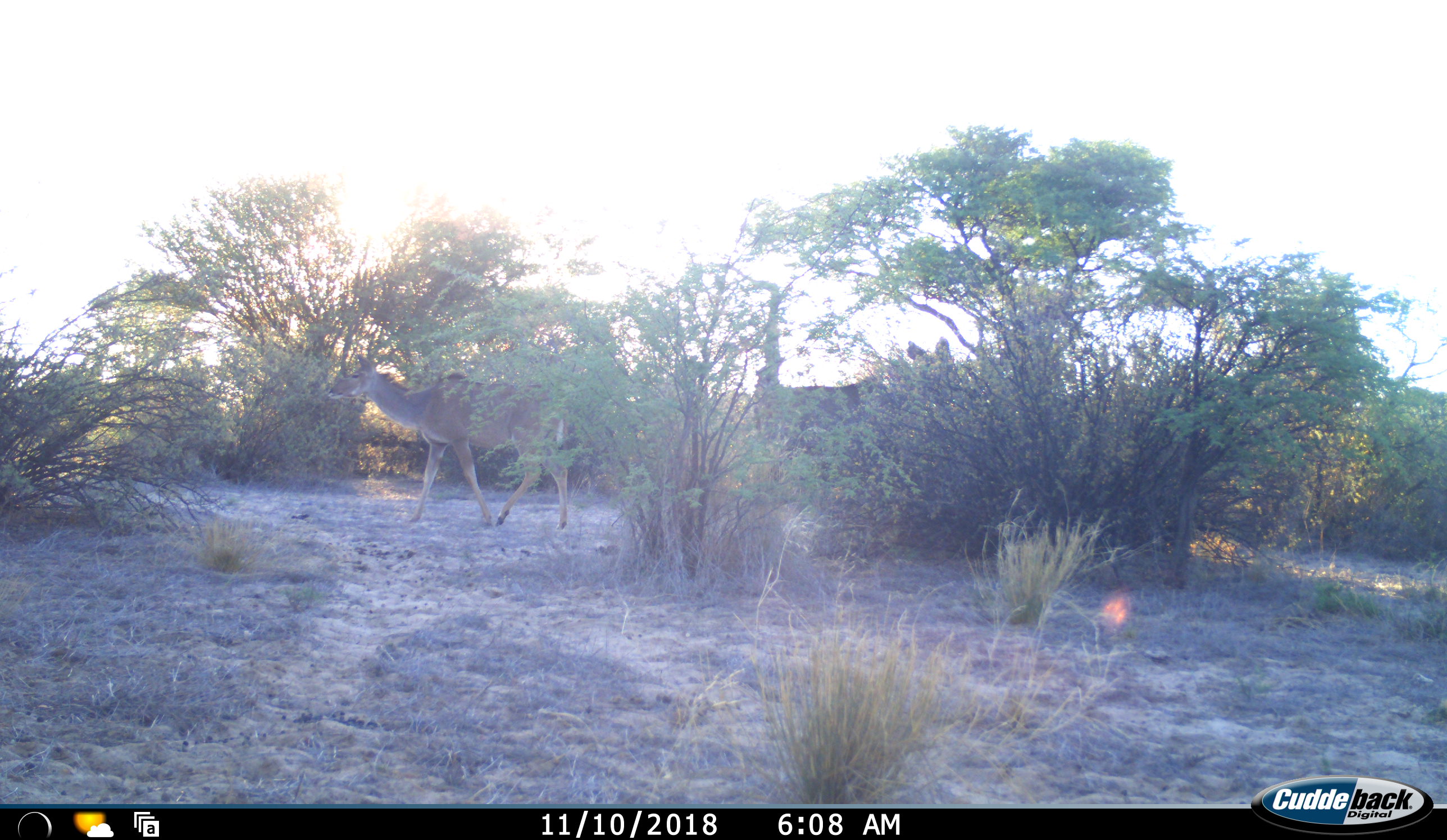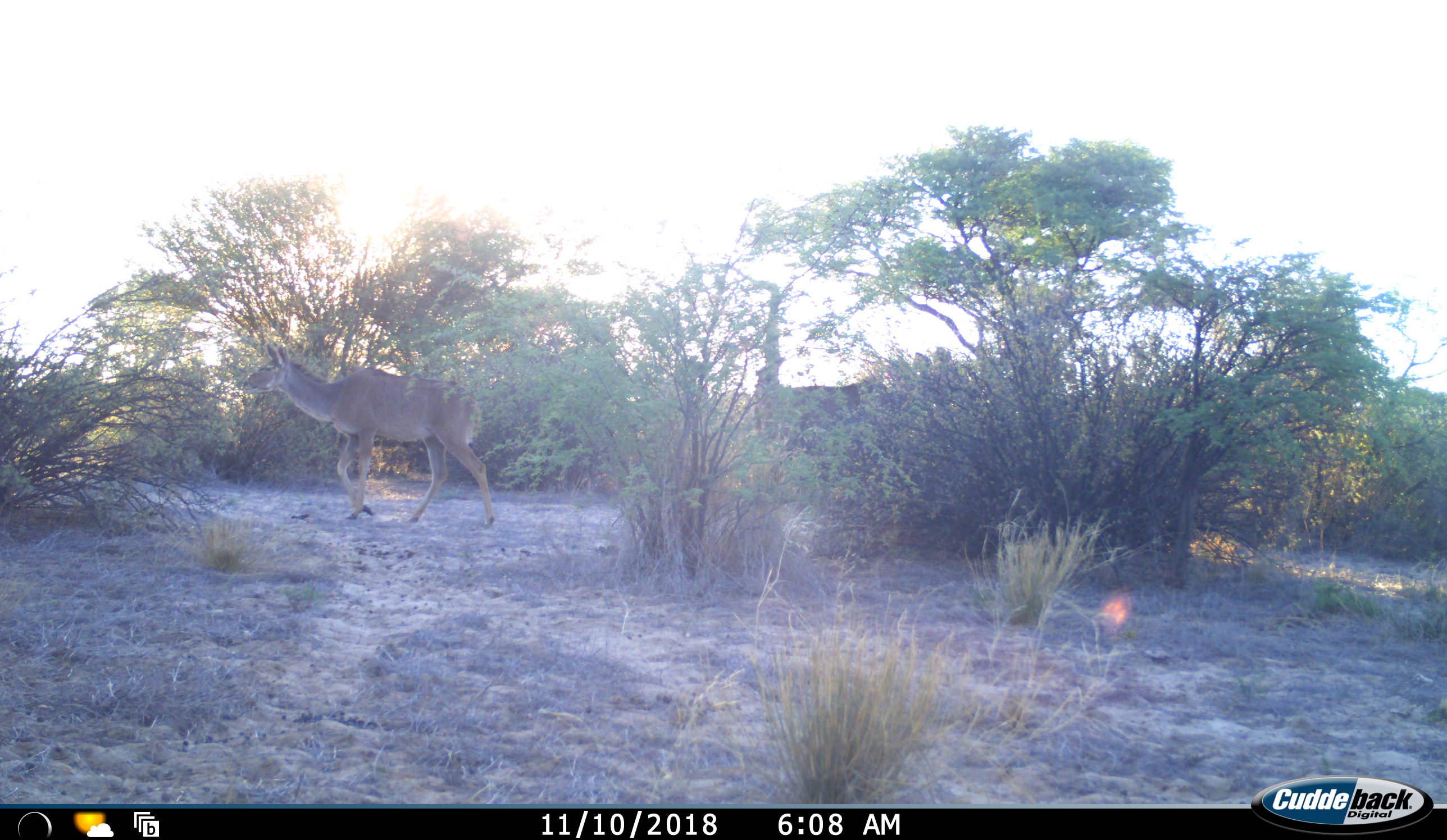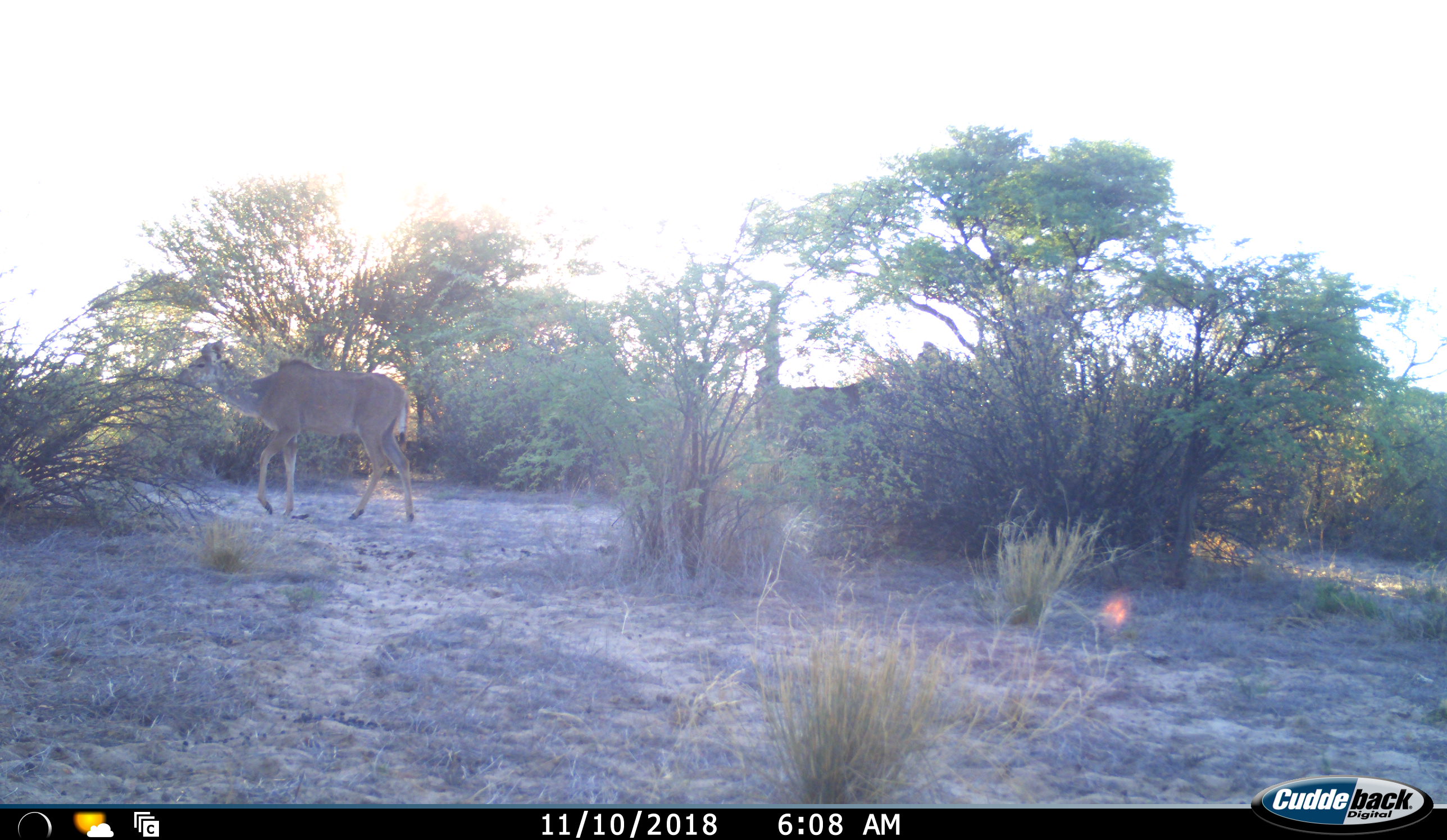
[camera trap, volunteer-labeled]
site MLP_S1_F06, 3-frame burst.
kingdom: Animalia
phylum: Chordata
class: Mammalia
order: Artiodactyla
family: Bovidae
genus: Tragelaphus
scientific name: Tragelaphus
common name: kudu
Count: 2.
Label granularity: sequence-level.